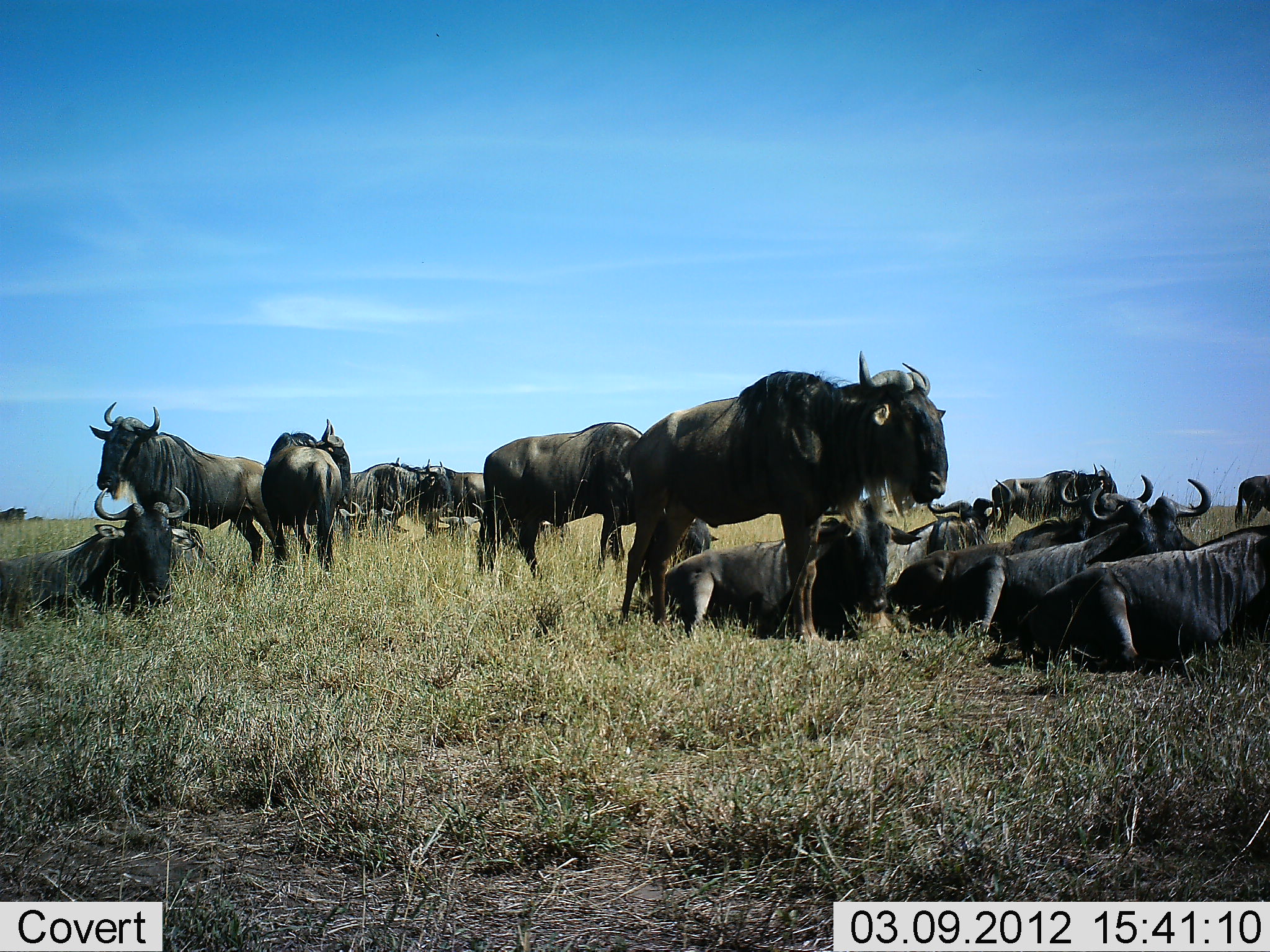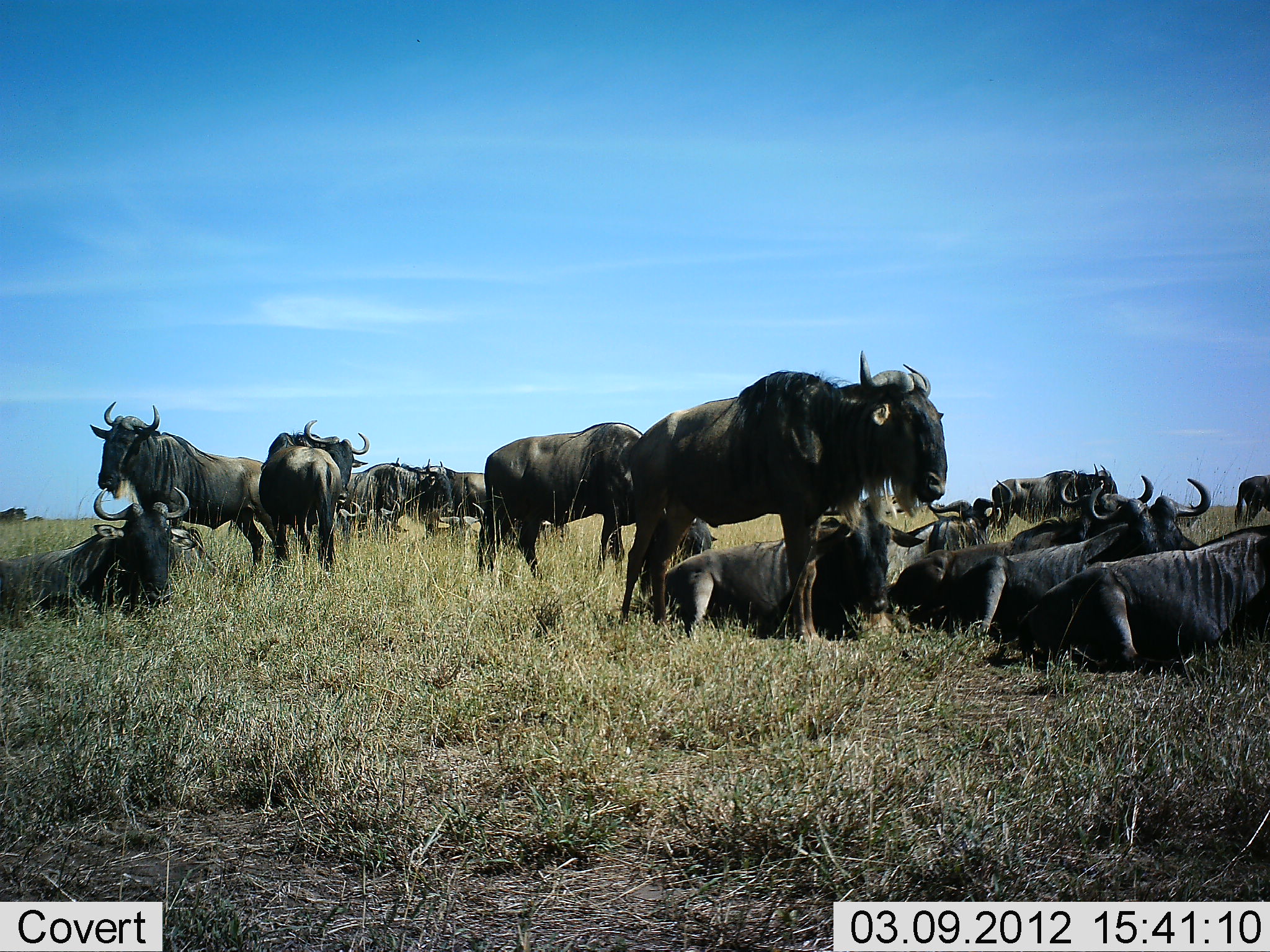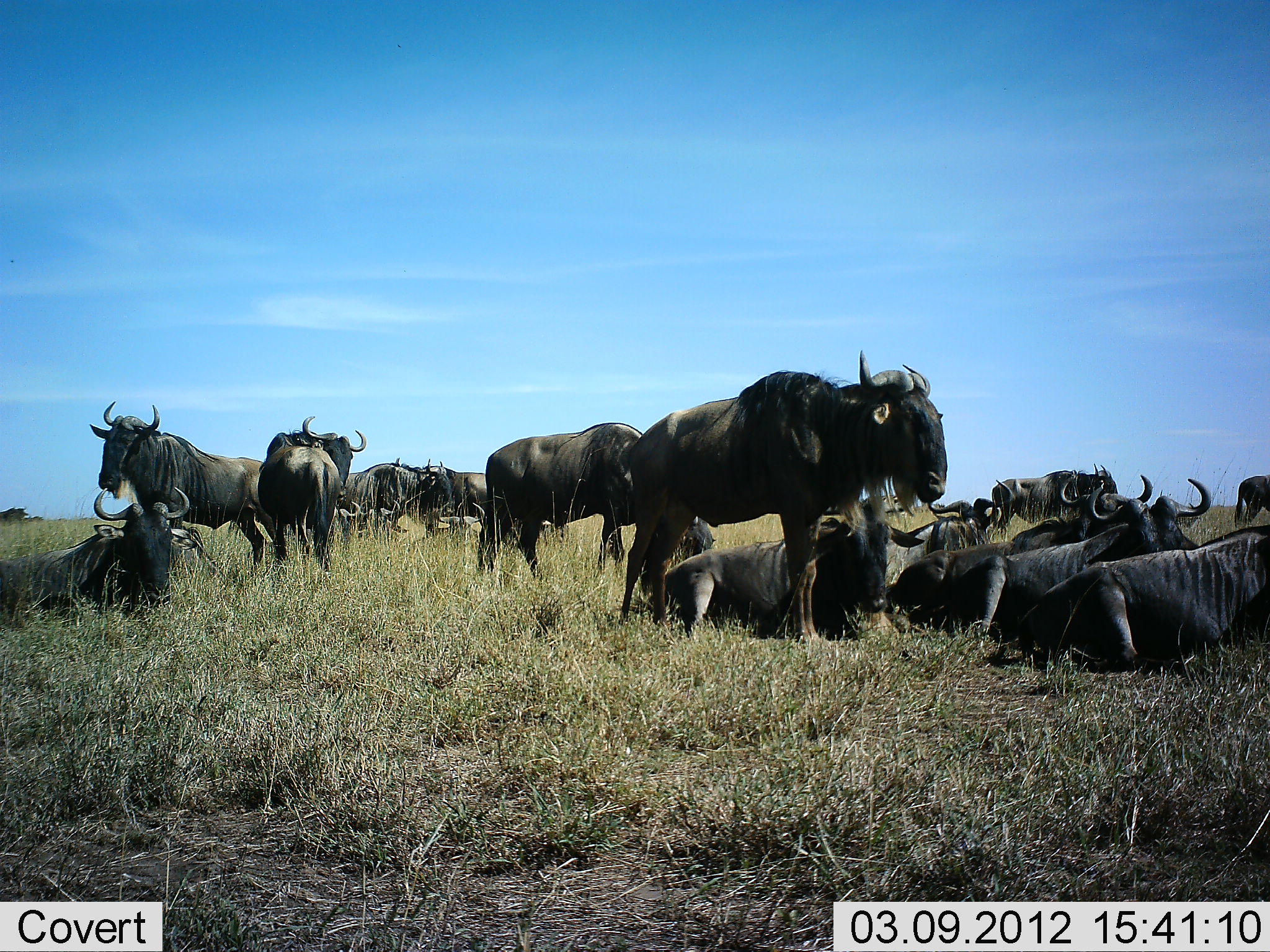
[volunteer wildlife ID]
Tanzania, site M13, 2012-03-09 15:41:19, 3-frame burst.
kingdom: Animalia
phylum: Chordata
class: Mammalia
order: Artiodactyla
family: Bovidae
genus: Connochaetes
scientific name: Connochaetes taurinus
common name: blue wildebeest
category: wildebeest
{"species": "wildebeest (blue wildebeest) (Connochaetes taurinus)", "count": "11-50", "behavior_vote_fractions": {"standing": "82%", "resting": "100%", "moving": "6%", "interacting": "6%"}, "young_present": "6%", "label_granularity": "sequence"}